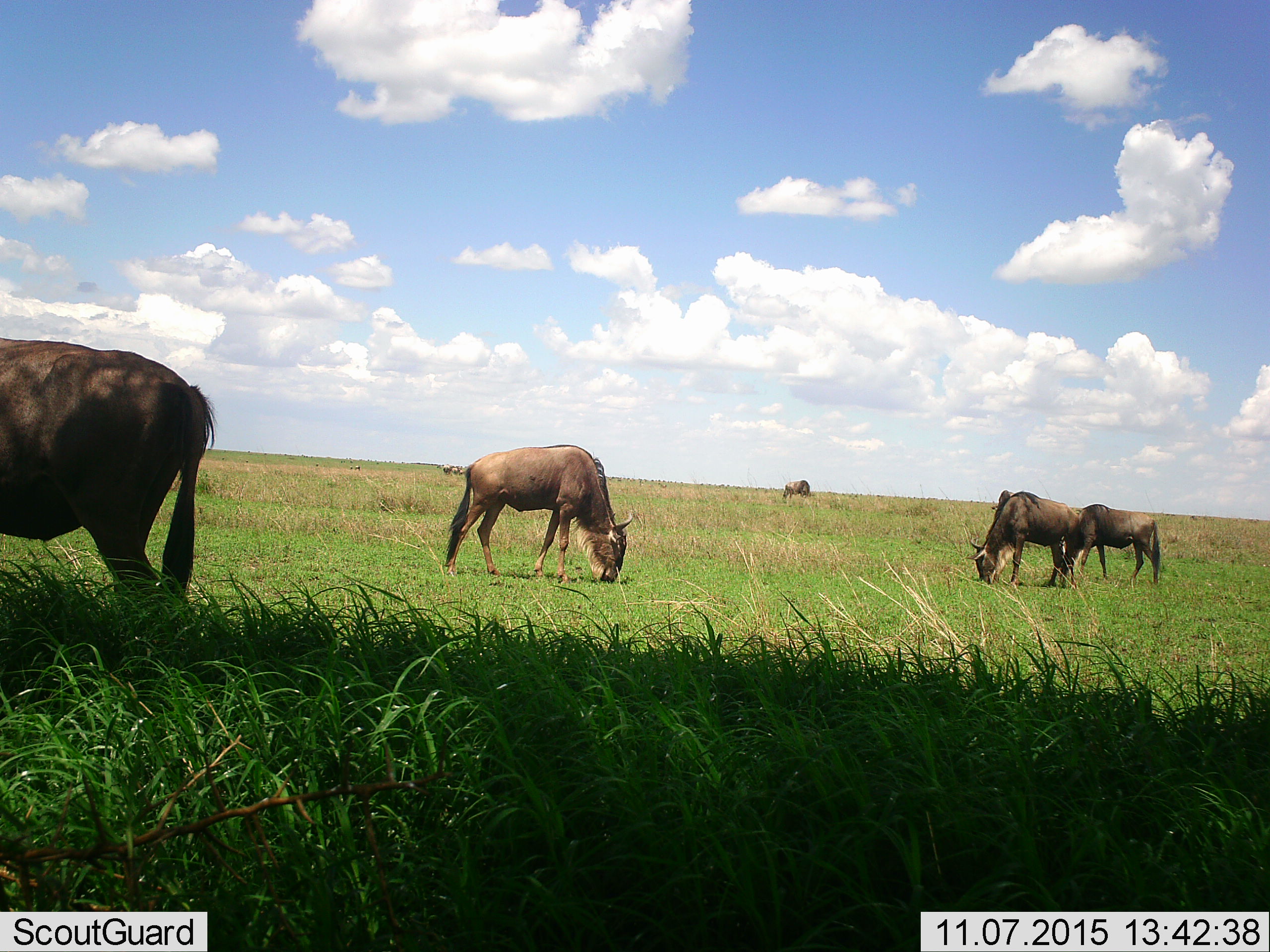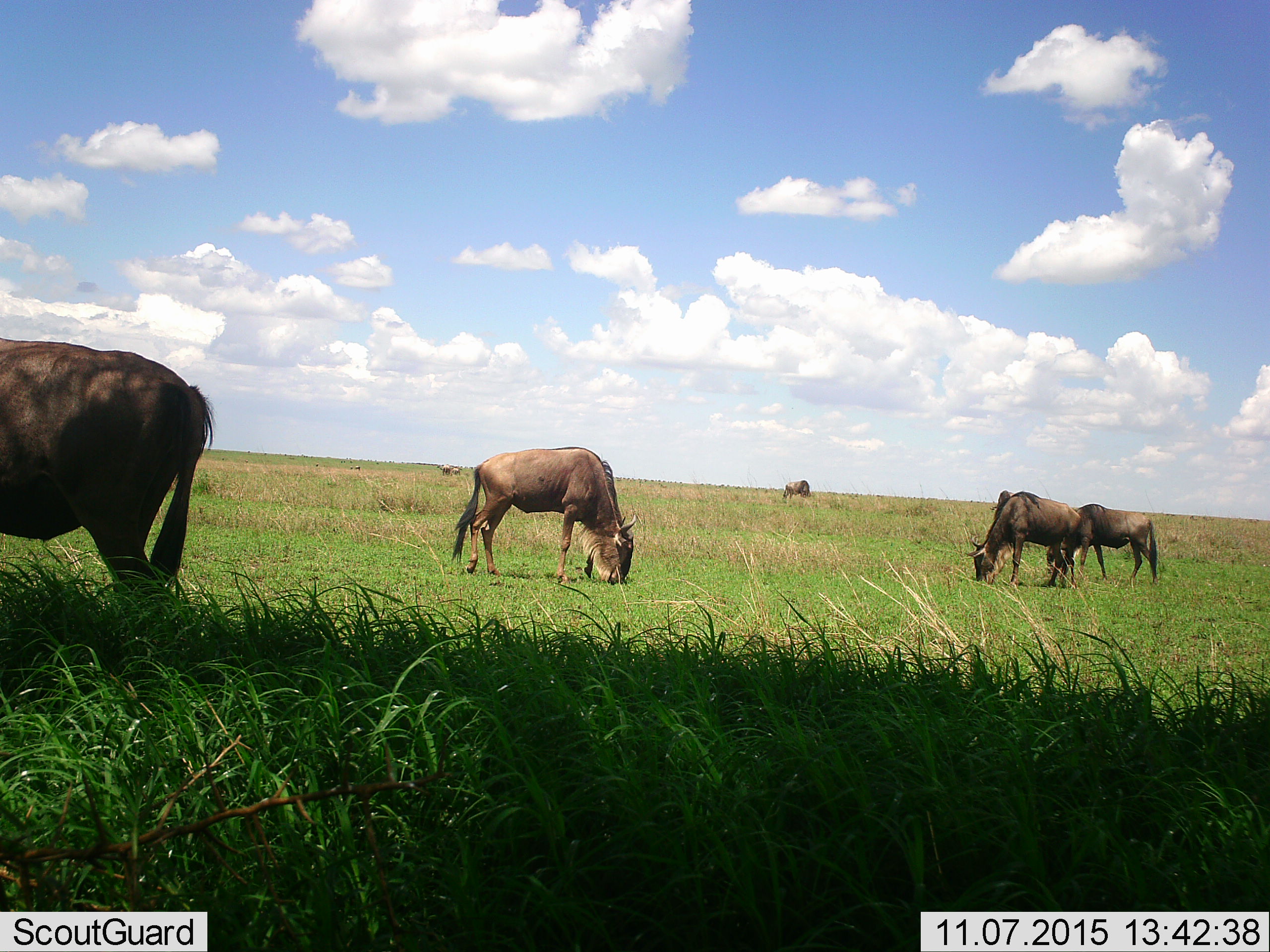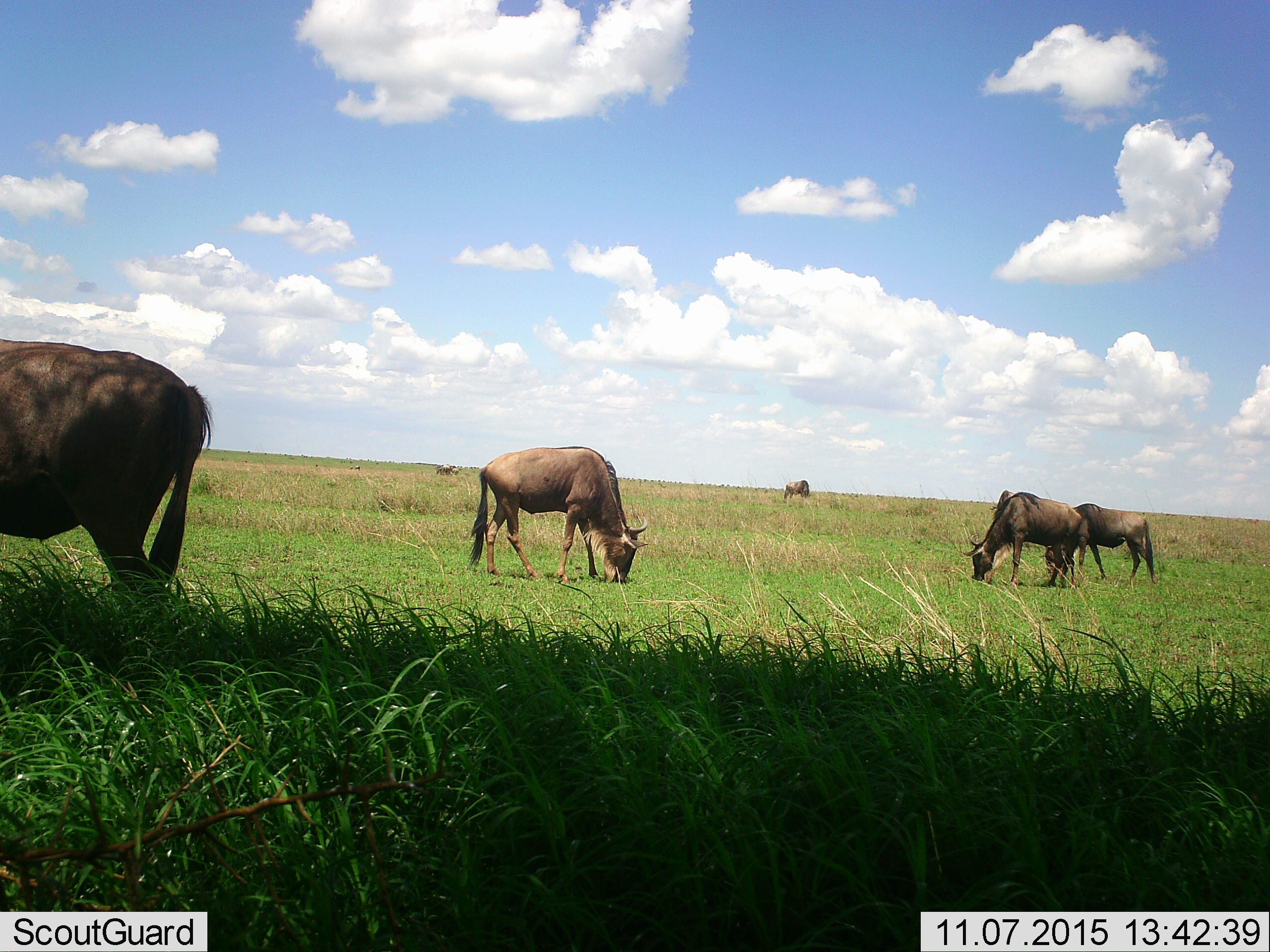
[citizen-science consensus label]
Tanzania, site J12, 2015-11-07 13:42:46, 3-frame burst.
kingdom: Animalia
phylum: Chordata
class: Mammalia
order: Artiodactyla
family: Bovidae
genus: Connochaetes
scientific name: Connochaetes taurinus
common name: blue wildebeest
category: wildebeest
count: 7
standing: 12%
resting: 0%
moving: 12%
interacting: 0%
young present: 0%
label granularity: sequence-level